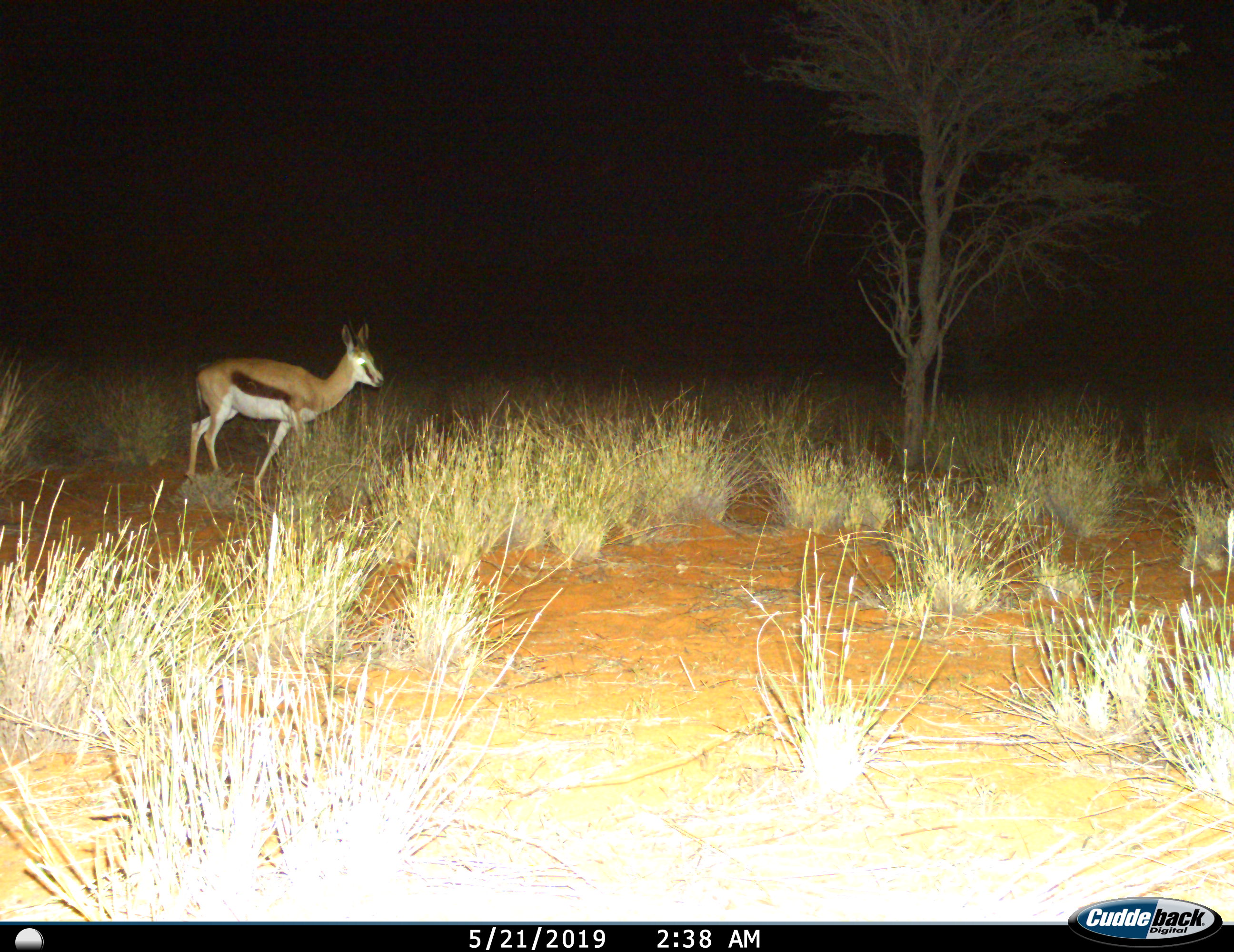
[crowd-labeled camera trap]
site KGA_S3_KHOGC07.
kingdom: Animalia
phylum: Chordata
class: Mammalia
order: Artiodactyla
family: Bovidae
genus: Antidorcas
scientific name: Antidorcas marsupialis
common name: springbok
Springbok (Antidorcas marsupialis), count 1. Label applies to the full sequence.